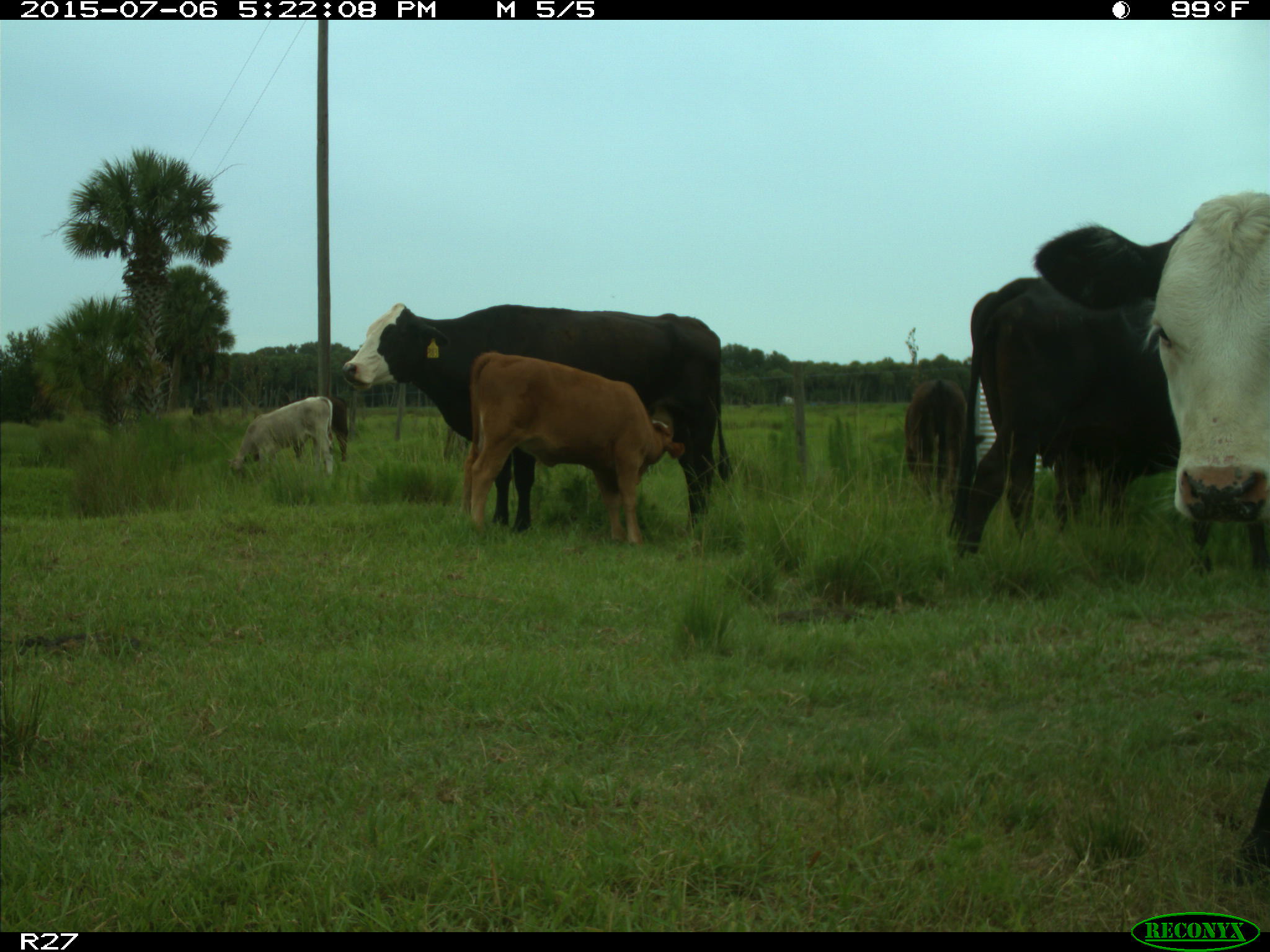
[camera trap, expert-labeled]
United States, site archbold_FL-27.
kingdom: Animalia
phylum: Chordata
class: Mammalia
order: Artiodactyla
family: Bovidae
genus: Bos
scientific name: Bos taurus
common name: domestic cow